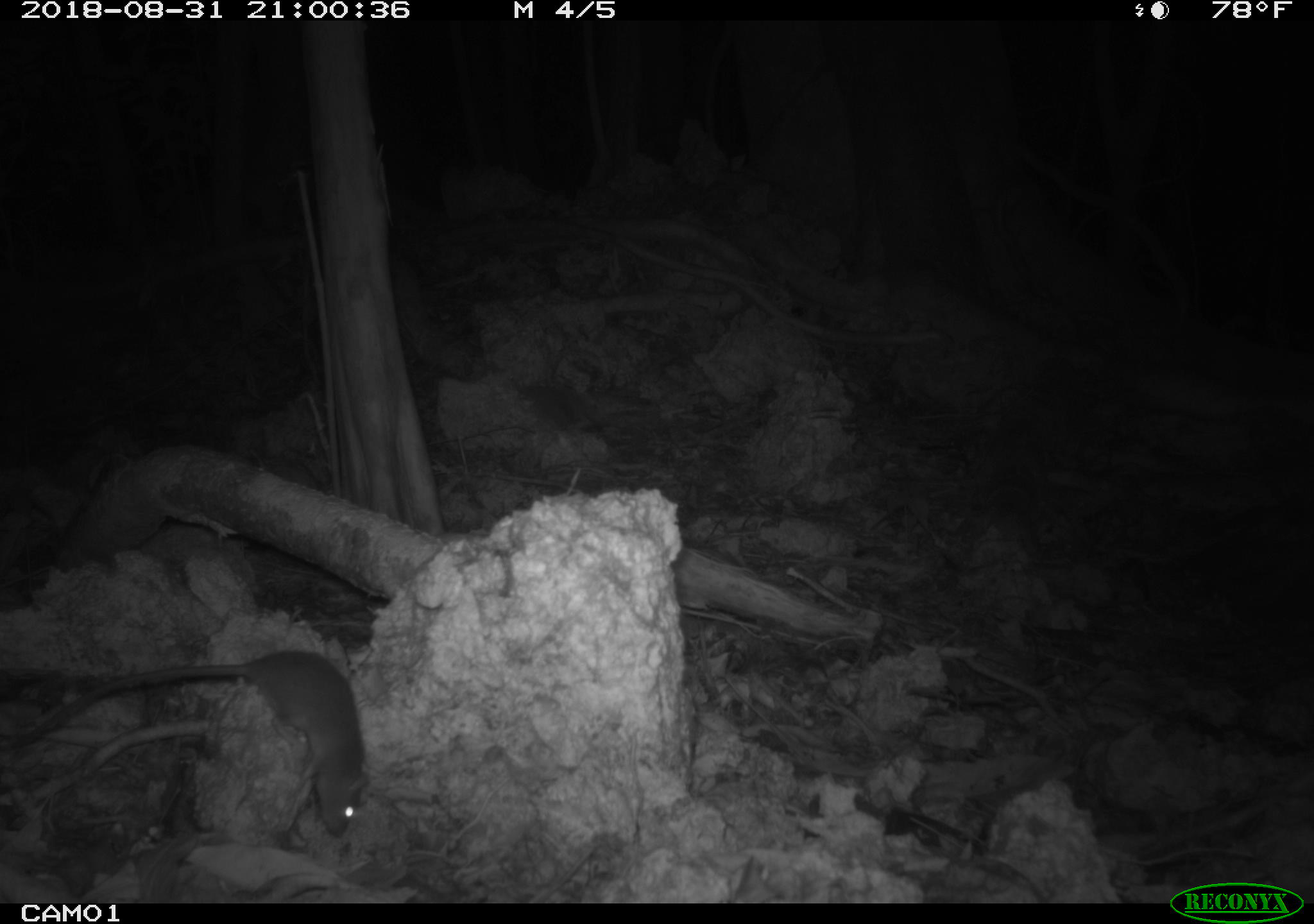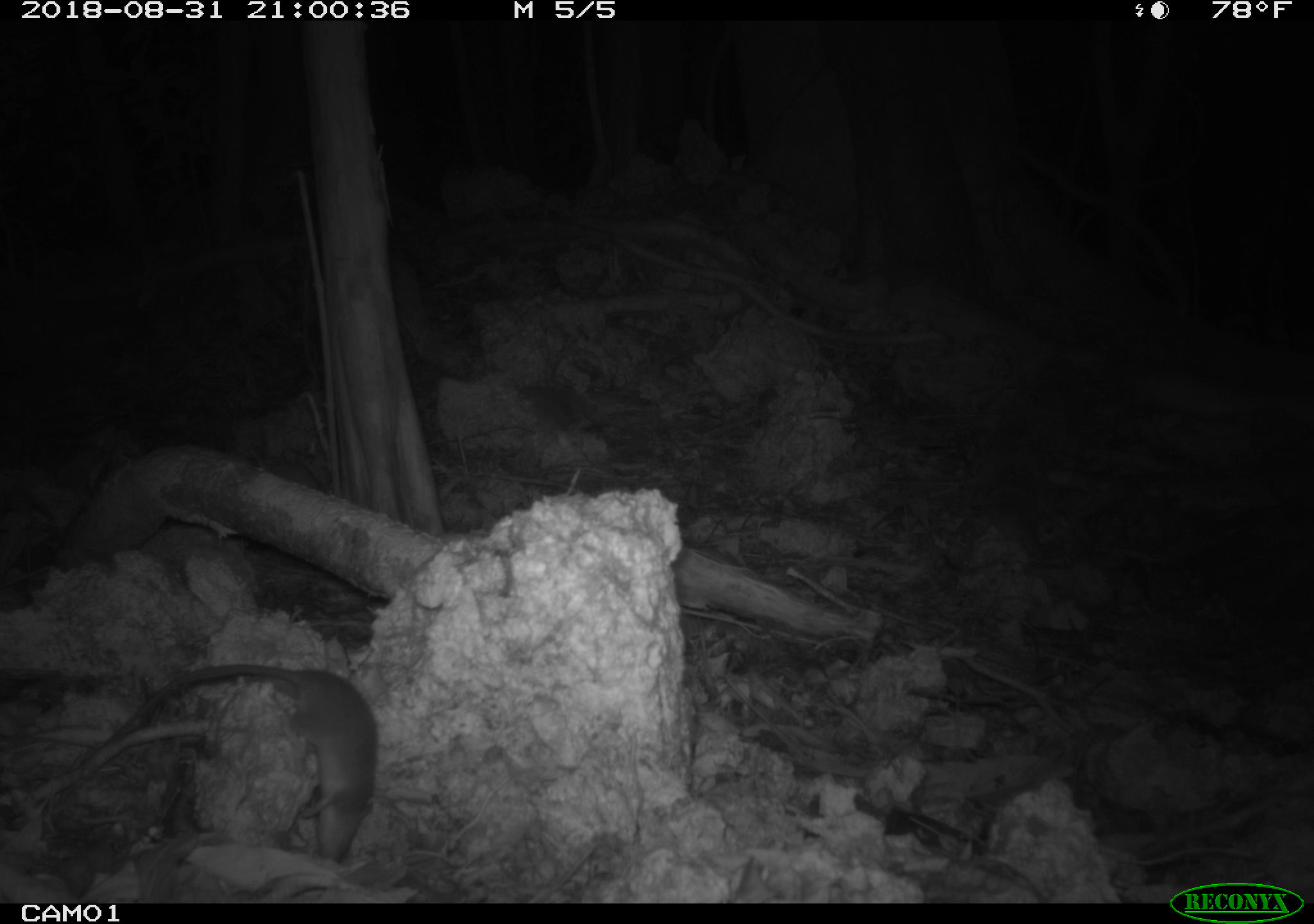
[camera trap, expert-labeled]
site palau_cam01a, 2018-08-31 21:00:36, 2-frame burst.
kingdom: Animalia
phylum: Chordata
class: Mammalia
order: Rodentia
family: Muridae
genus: Rattus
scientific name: Rattus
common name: rat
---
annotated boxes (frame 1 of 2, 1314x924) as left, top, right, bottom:
rat: 0, 639, 385, 843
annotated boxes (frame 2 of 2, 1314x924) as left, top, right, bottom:
rat: 66, 657, 387, 869